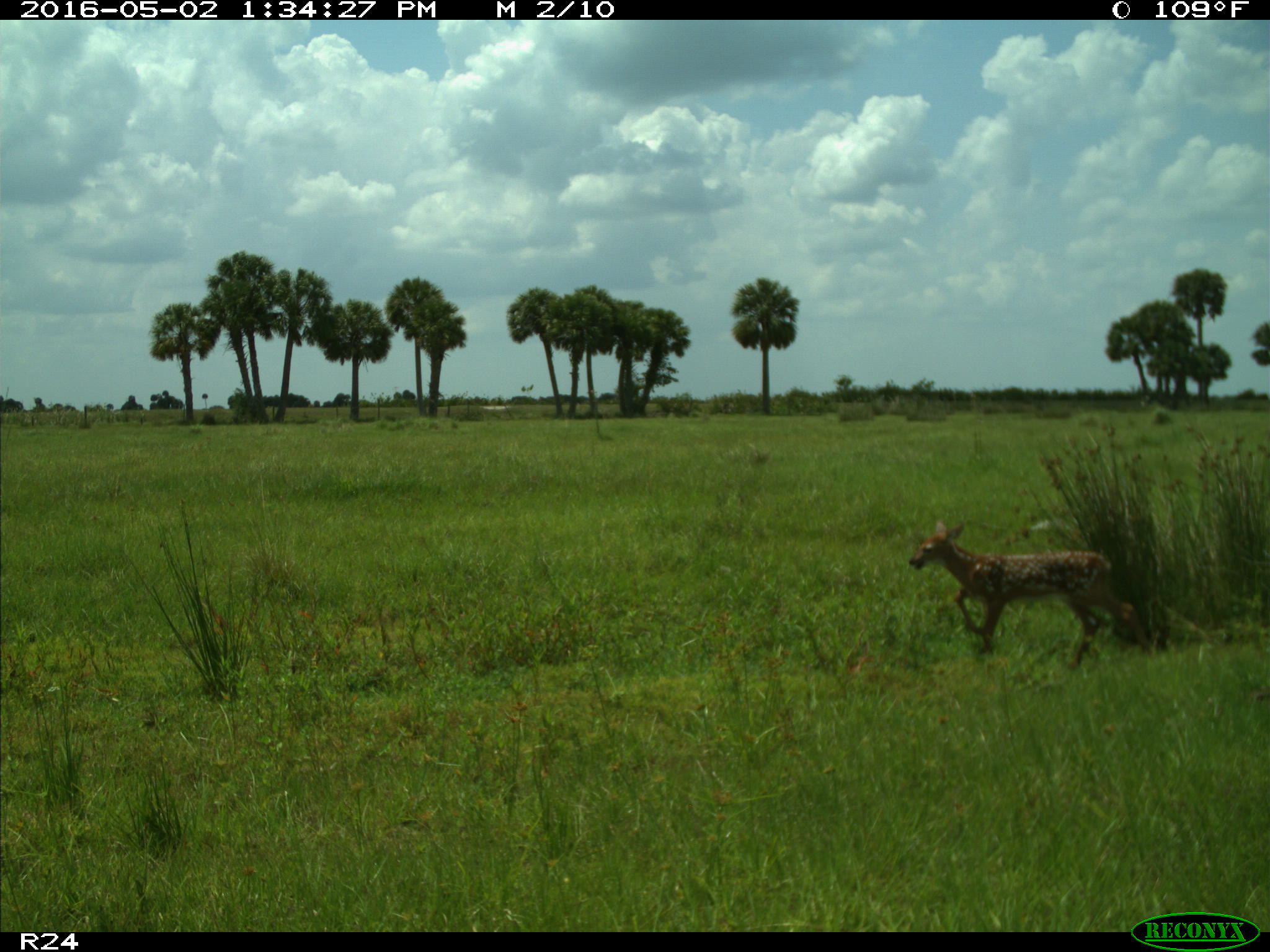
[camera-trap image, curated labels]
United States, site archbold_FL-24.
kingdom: Animalia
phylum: Chordata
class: Mammalia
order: Artiodactyla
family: Cervidae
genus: Odocoileus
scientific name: Odocoileus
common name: deer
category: unidentified deer